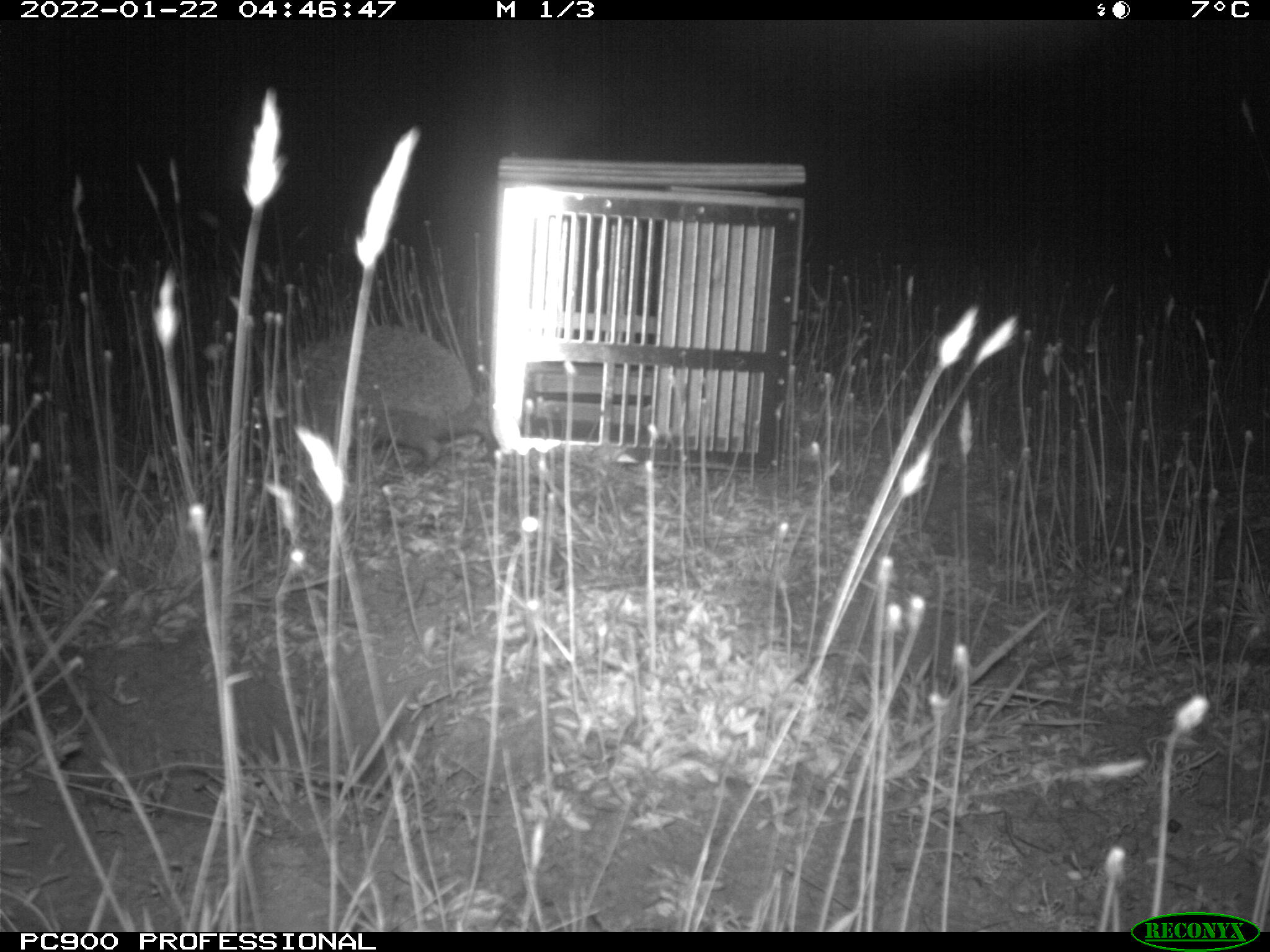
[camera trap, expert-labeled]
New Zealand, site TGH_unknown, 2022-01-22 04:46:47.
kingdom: Animalia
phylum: Chordata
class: Mammalia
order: Eulipotyphla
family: Erinaceidae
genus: Erinaceus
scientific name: Erinaceus europaeus europaeus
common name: european hedgehog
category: hedgehog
Hedgehog (european hedgehog) (Erinaceus europaeus europaeus).